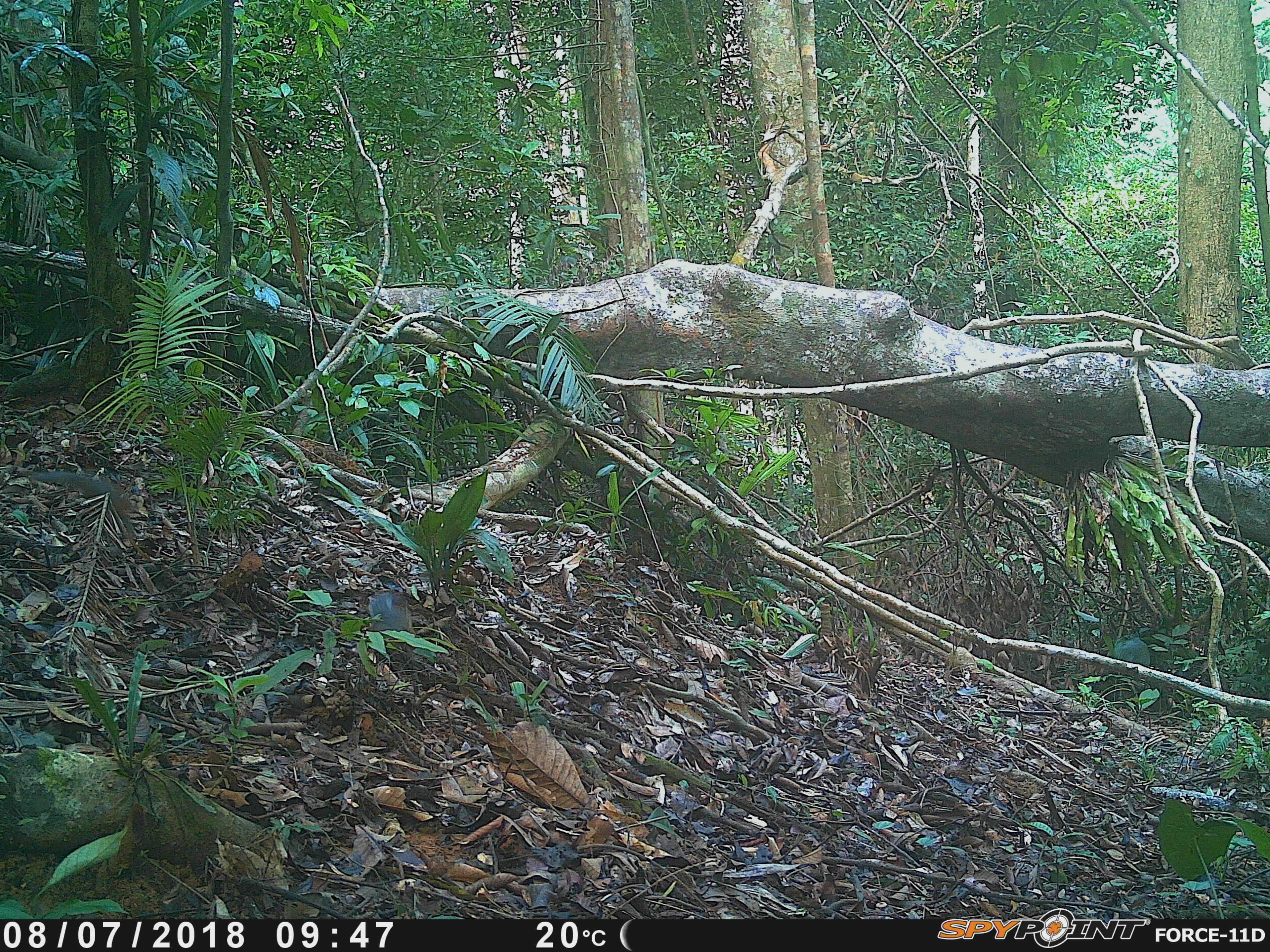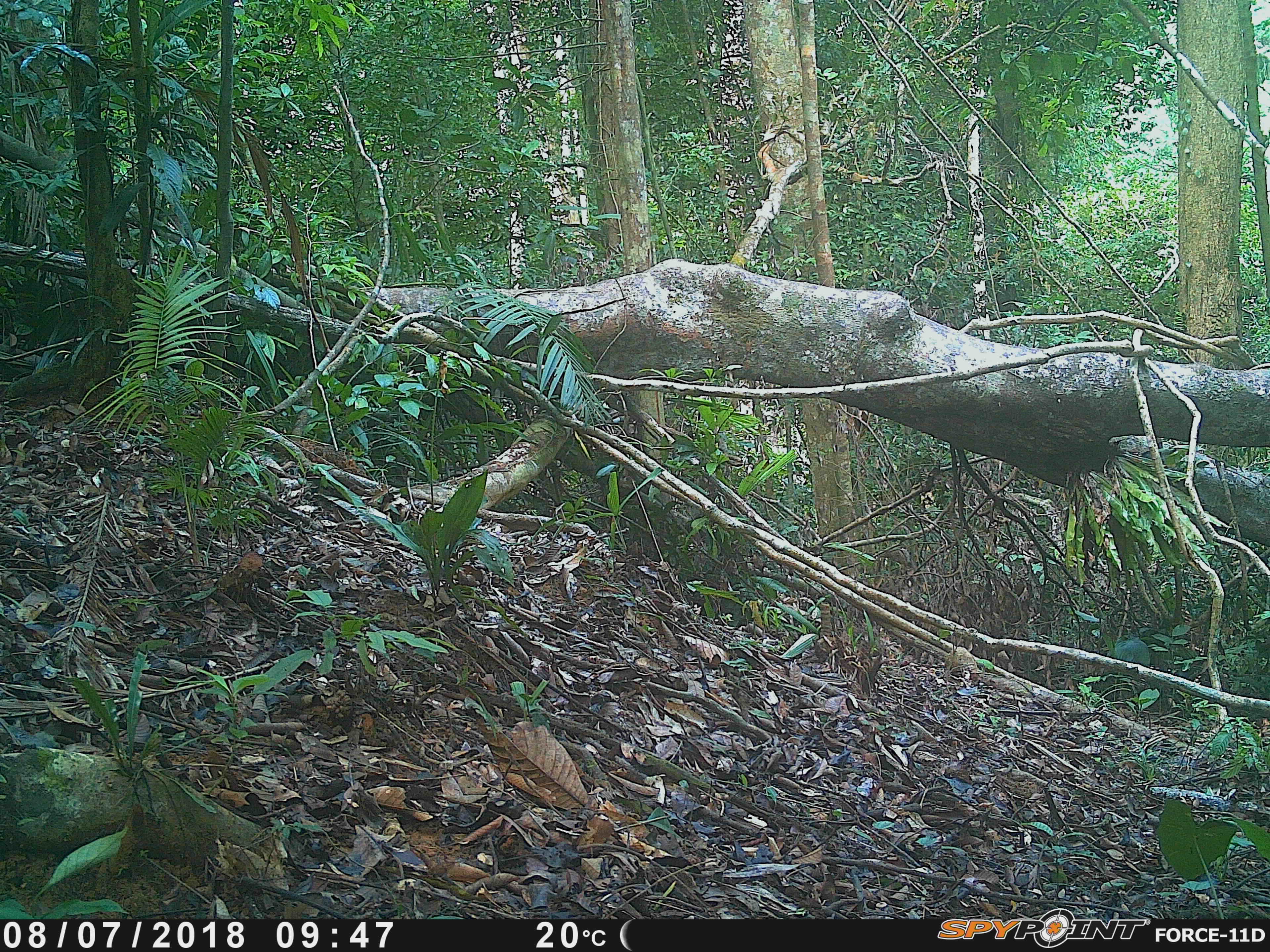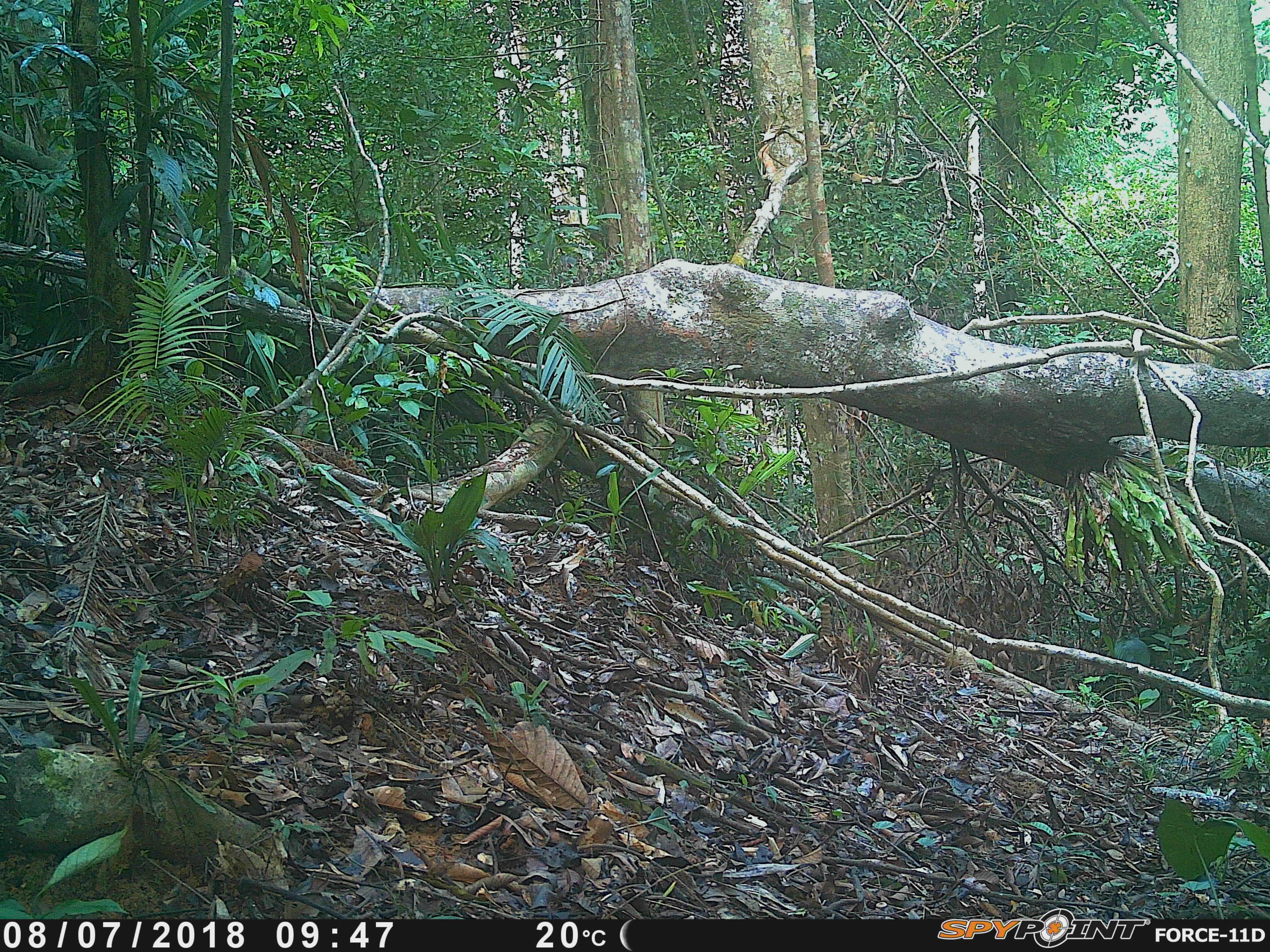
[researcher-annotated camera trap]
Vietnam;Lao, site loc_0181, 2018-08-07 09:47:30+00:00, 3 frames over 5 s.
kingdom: Animalia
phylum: Chordata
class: Mammalia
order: Rodentia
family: Sciuridae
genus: Dremomys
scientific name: Dremomys rufigenis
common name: red-cheeked squirrel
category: red cheeked squirrel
Red cheeked squirrel (red-cheeked squirrel) (Dremomys rufigenis). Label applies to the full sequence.